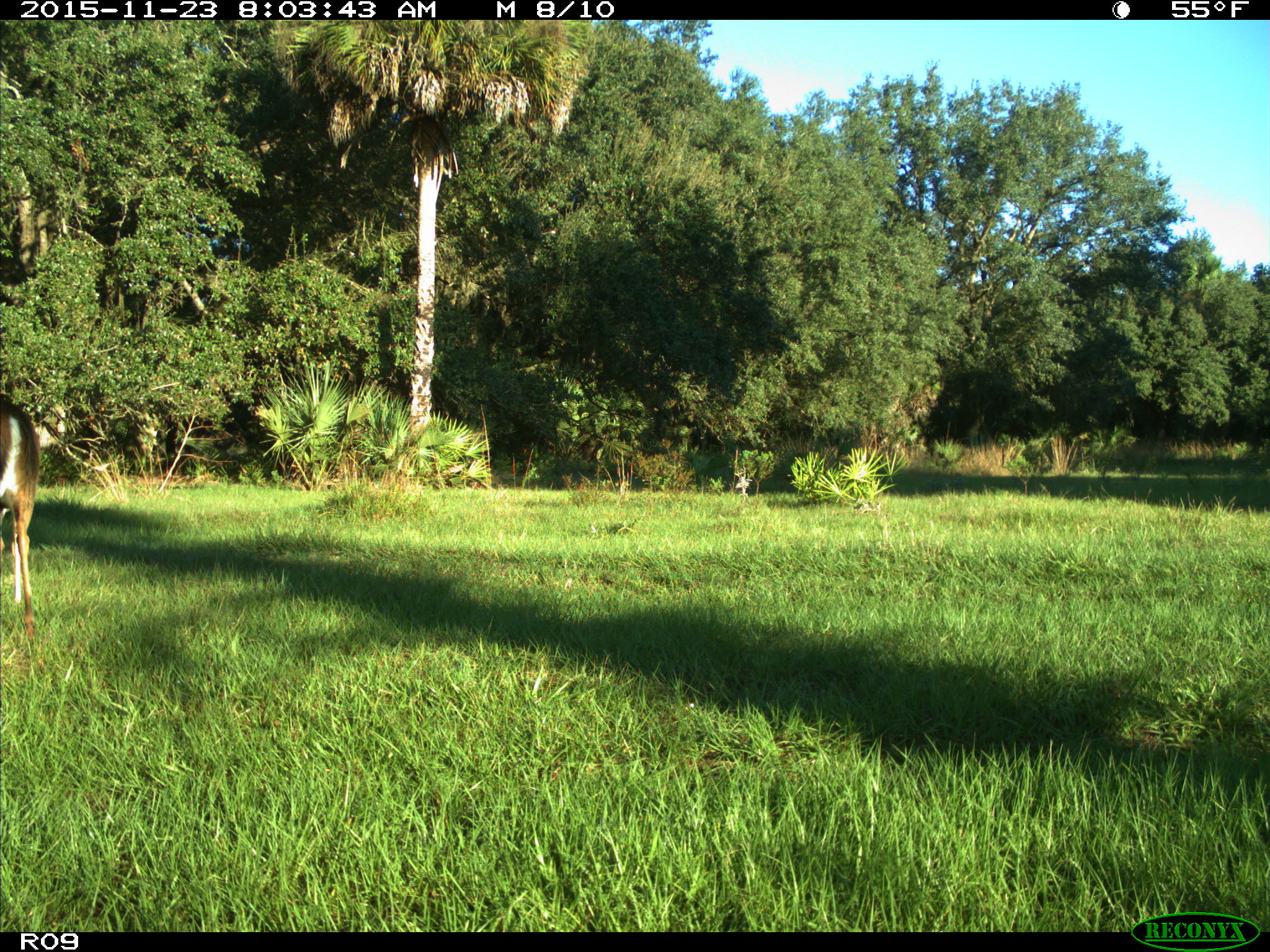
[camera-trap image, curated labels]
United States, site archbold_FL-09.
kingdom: Animalia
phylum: Chordata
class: Mammalia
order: Artiodactyla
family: Cervidae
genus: Odocoileus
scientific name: Odocoileus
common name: deer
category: unidentified deer